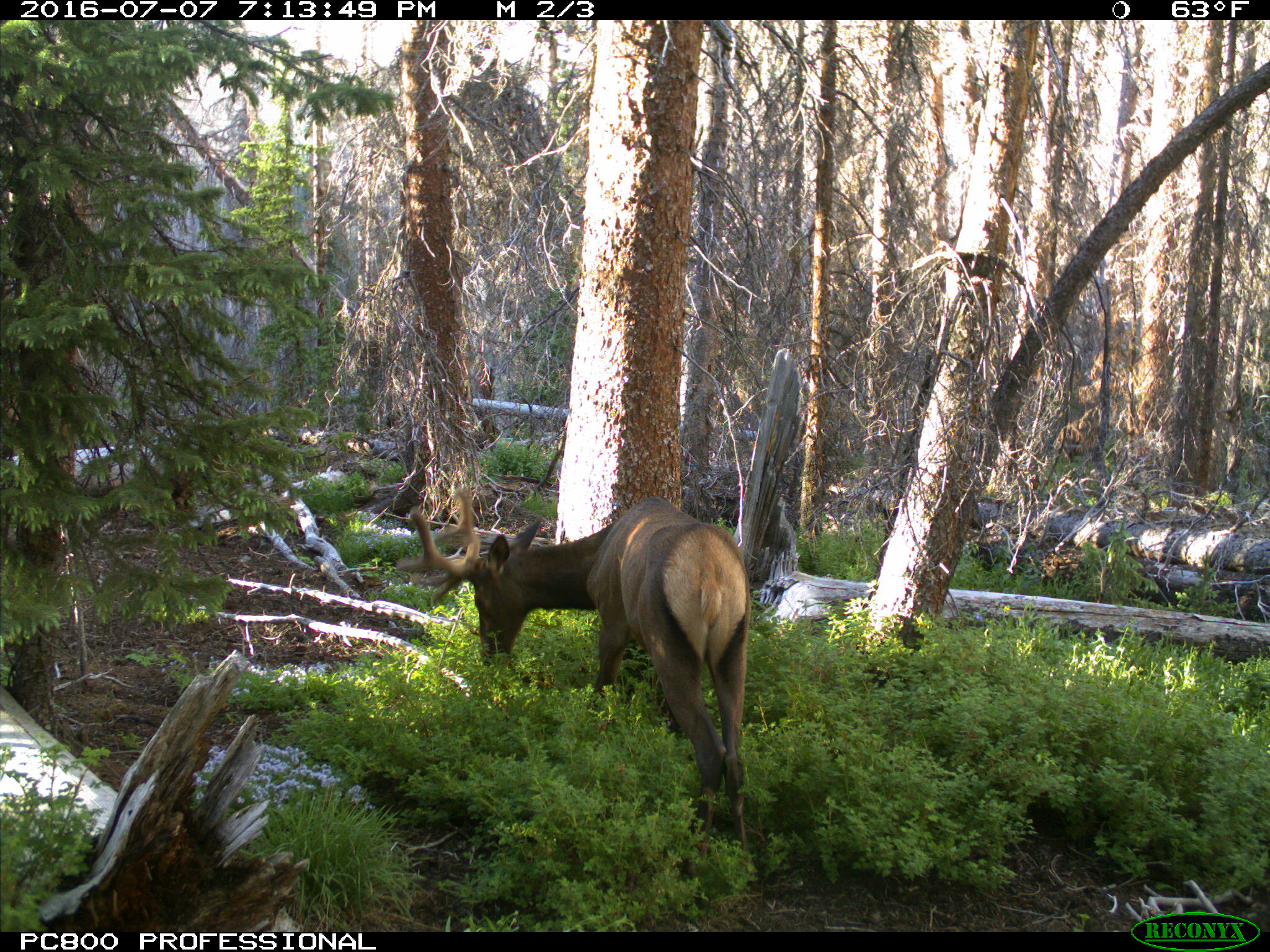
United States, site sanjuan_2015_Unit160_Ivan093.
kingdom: Animalia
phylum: Chordata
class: Mammalia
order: Artiodactyla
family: Cervidae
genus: Cervus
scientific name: Cervus elaphus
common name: red deer